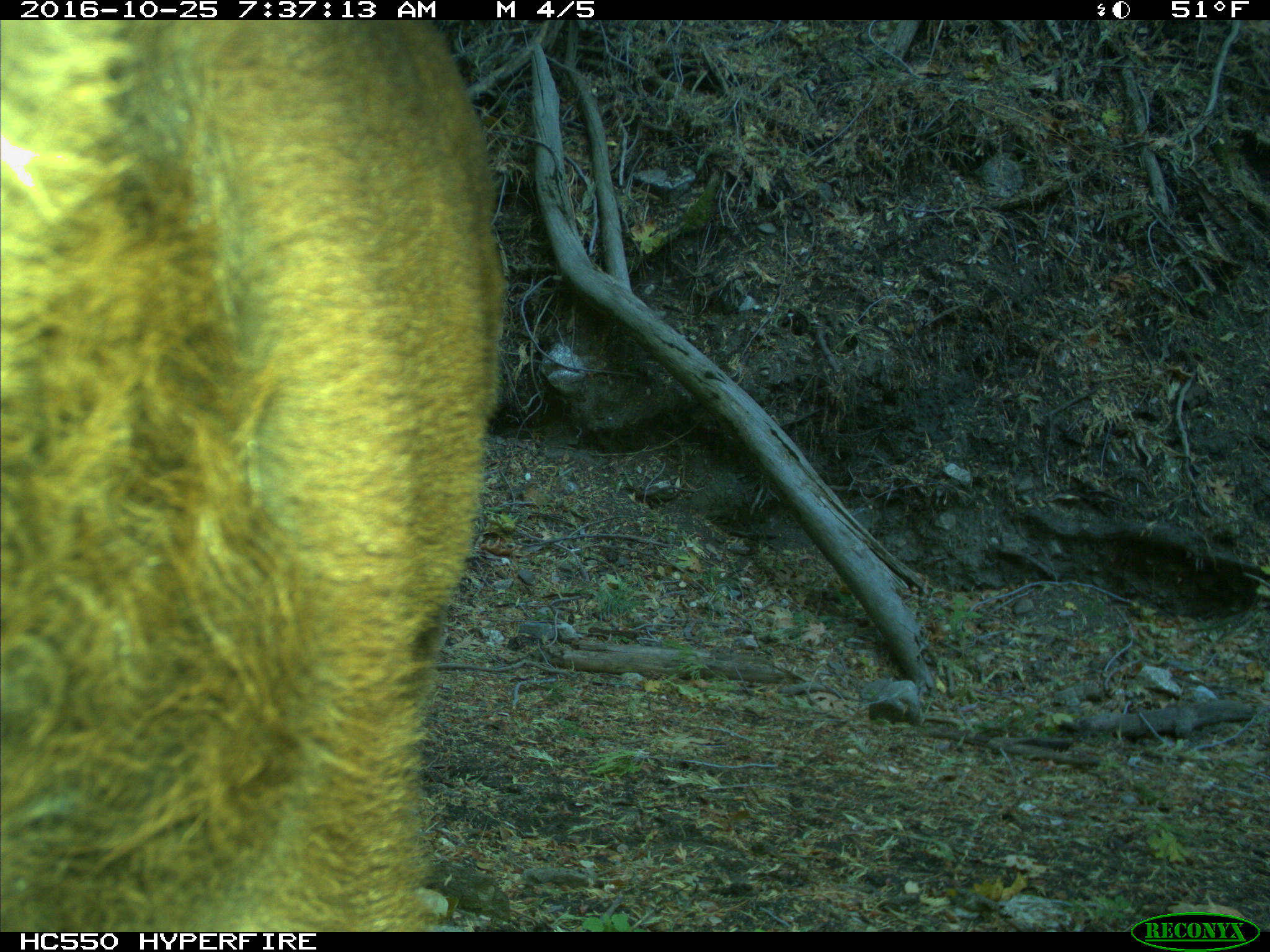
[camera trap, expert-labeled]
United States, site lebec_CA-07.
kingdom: Animalia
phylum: Chordata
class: Mammalia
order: Artiodactyla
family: Bovidae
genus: Bos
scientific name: Bos taurus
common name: domestic cow